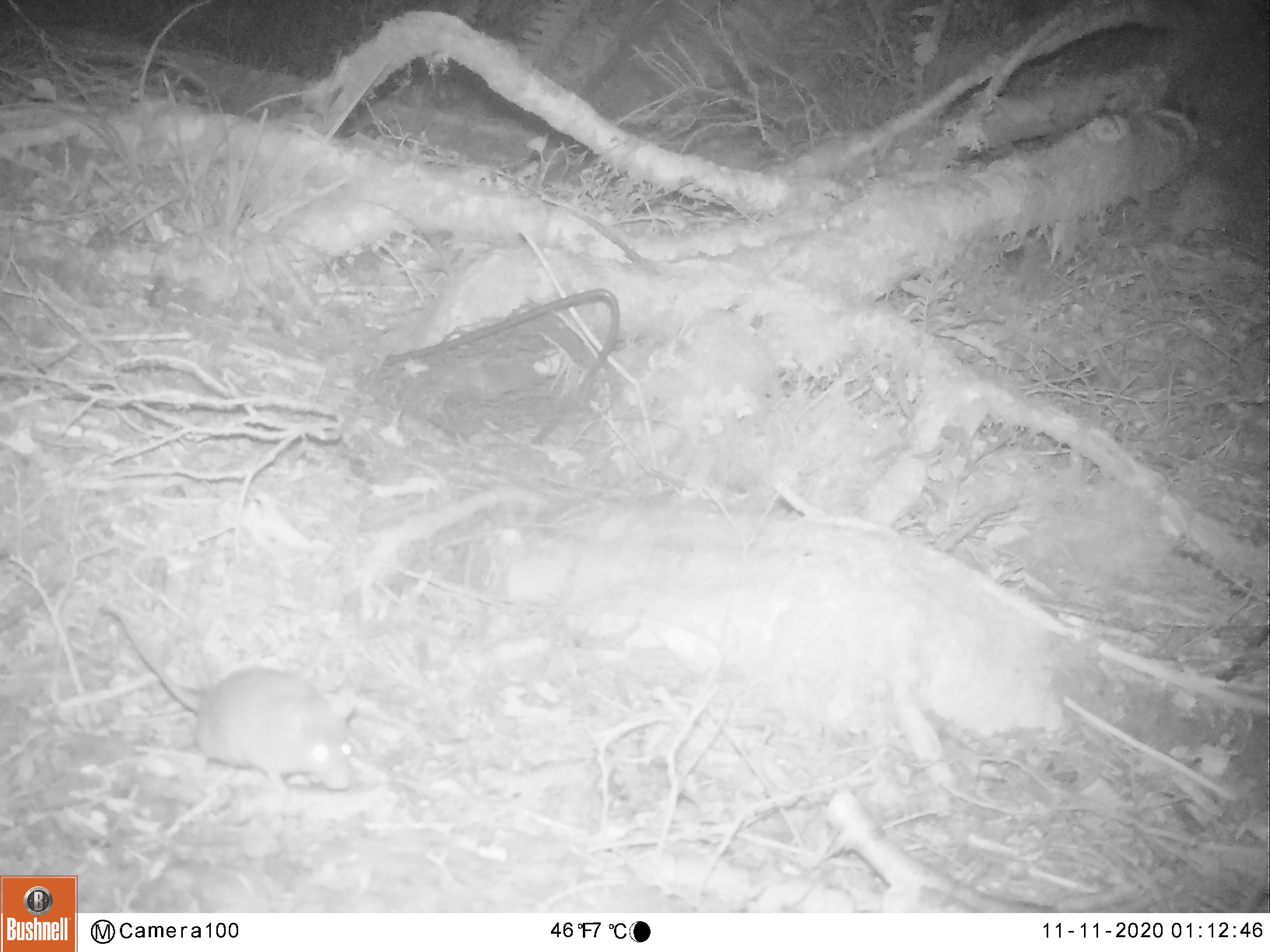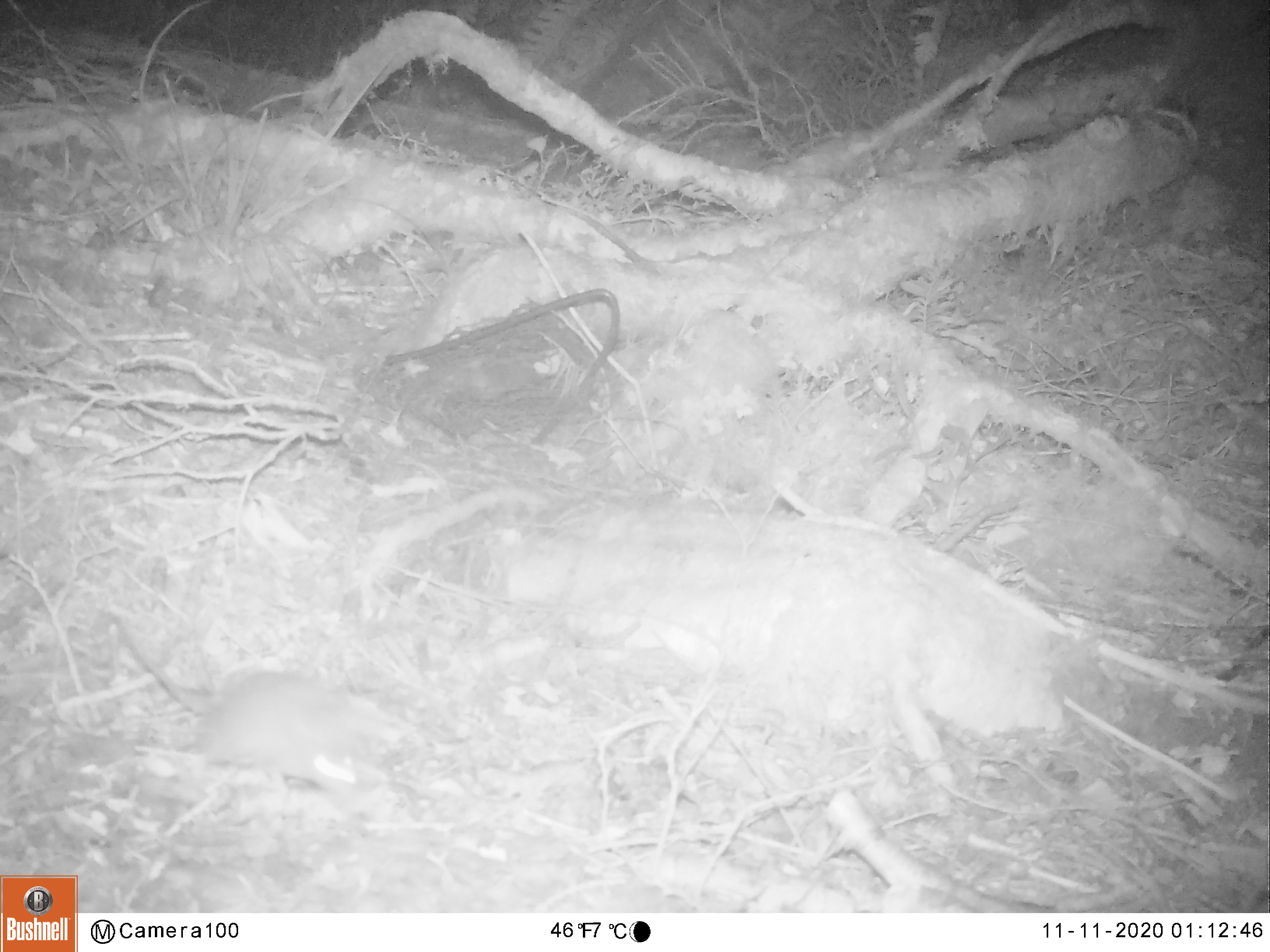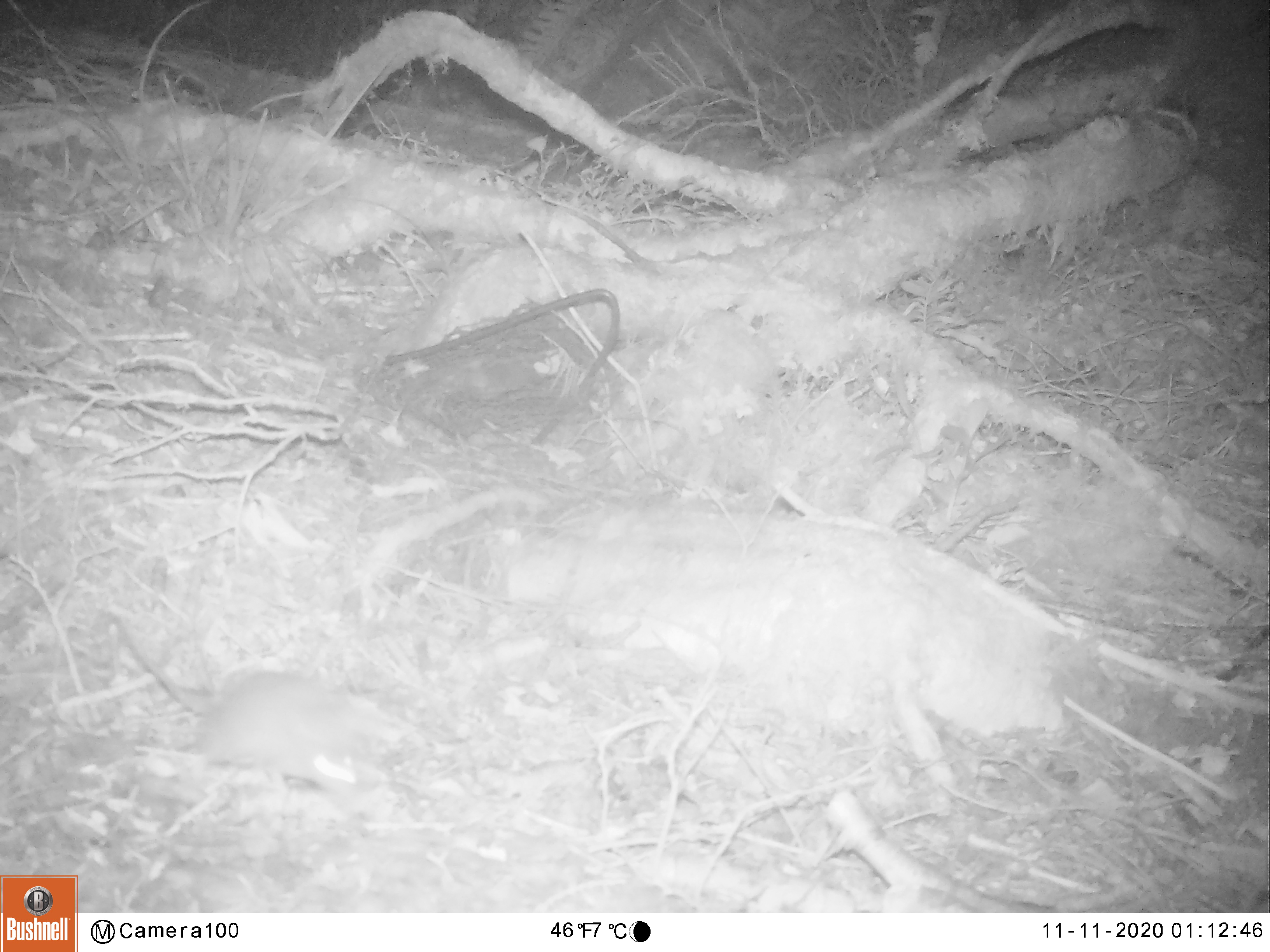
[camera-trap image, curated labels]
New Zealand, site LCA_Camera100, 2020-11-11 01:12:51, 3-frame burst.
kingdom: Animalia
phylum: Chordata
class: Mammalia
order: Rodentia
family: Muridae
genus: Rattus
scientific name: Rattus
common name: rat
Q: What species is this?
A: Rat (Rattus).